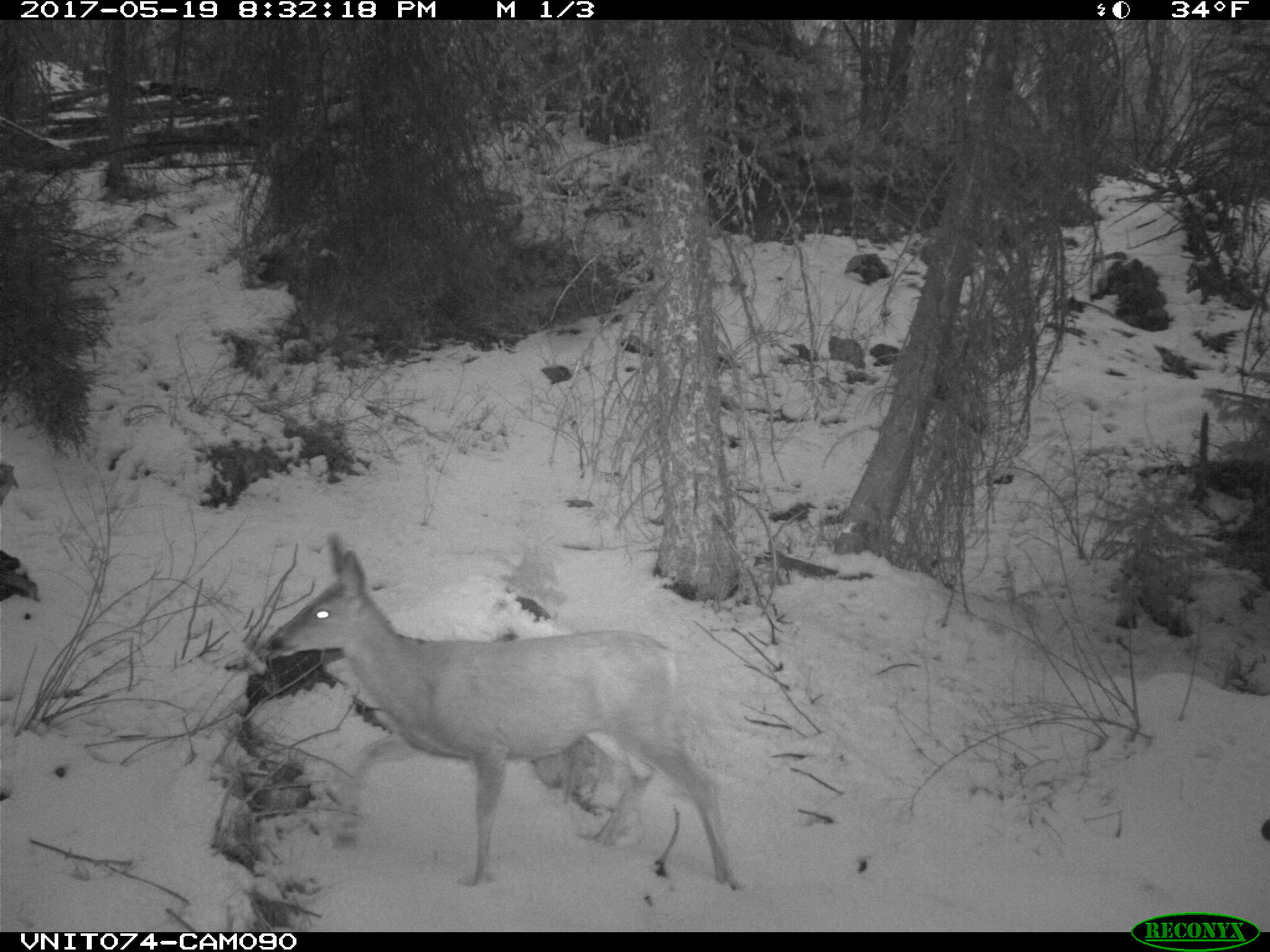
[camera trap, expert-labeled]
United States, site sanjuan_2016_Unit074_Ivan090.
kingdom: Animalia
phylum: Chordata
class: Mammalia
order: Artiodactyla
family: Cervidae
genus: Odocoileus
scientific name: Odocoileus hemionus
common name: mule deer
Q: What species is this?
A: Odocoileus hemionus (mule deer).